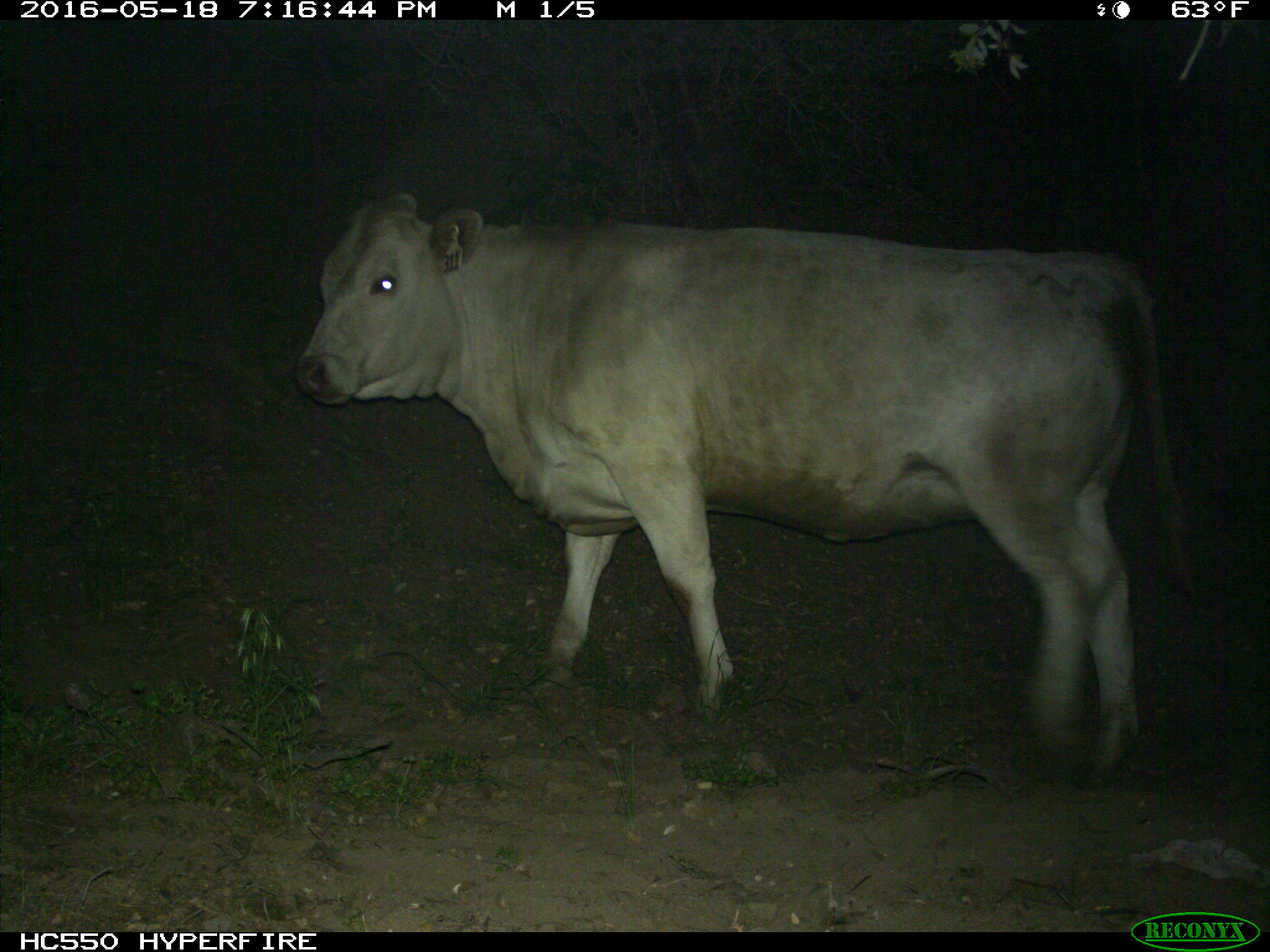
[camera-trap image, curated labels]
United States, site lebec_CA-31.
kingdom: Animalia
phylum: Chordata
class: Mammalia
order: Artiodactyla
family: Bovidae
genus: Bos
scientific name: Bos taurus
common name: domestic cow